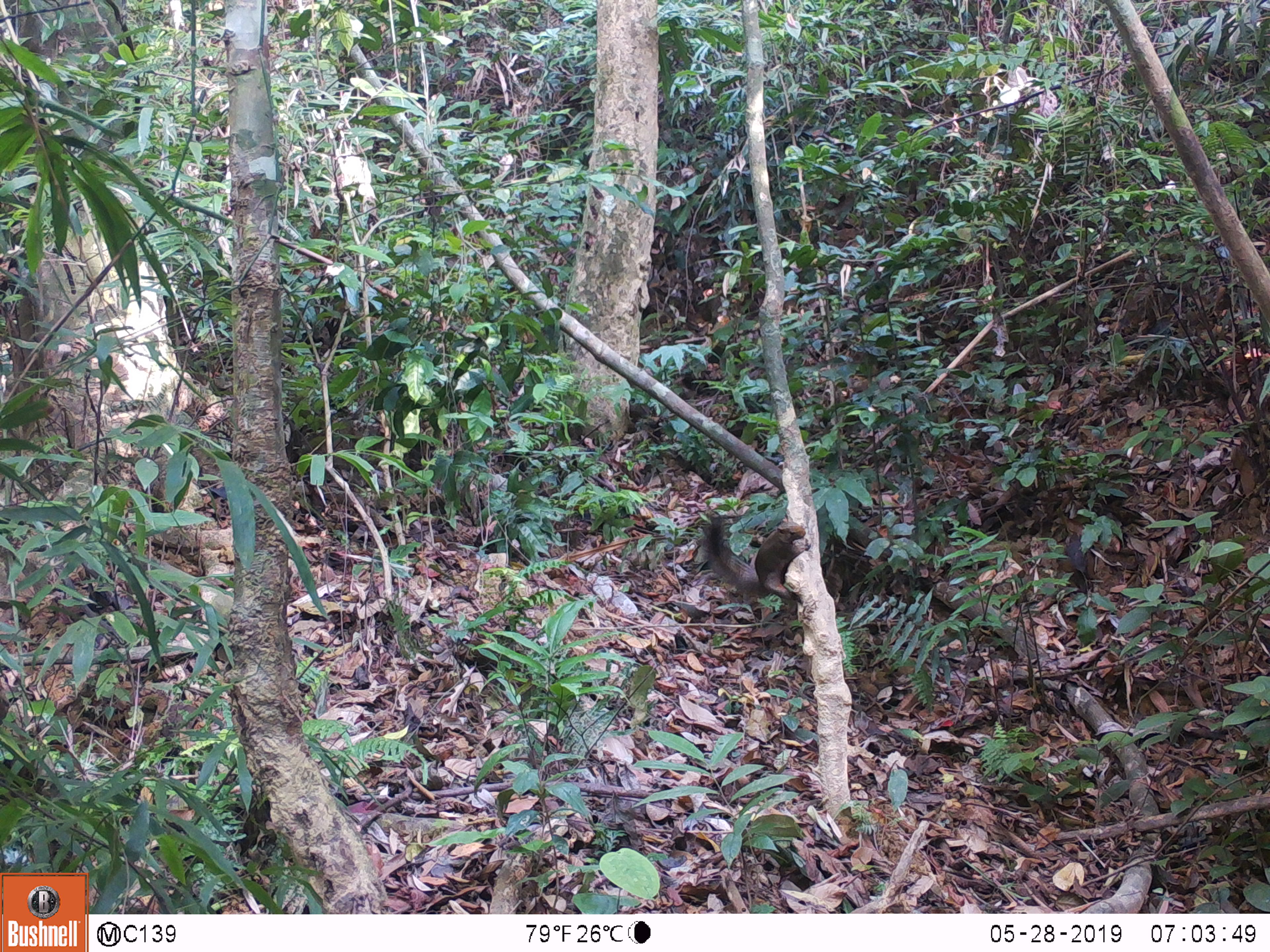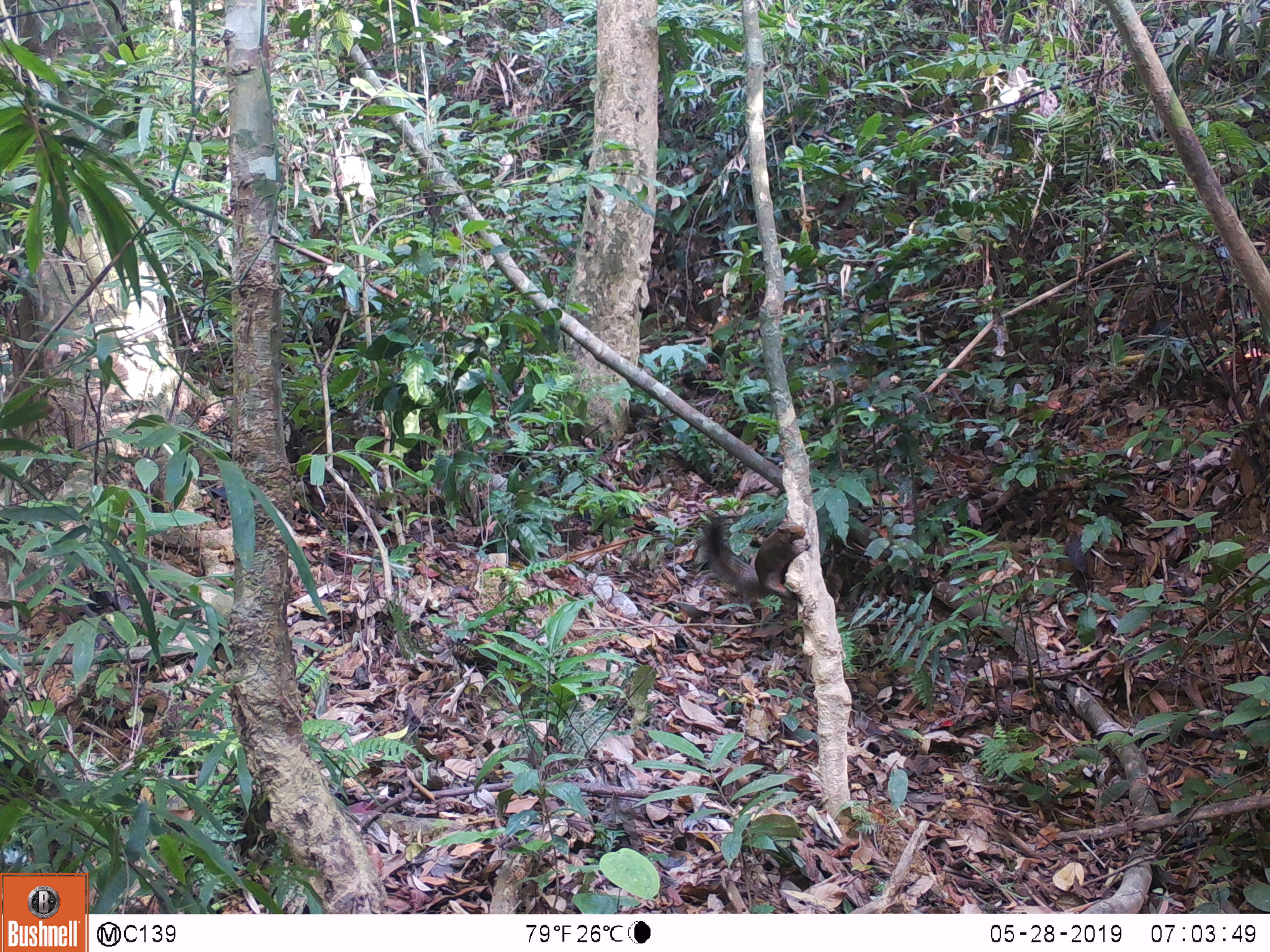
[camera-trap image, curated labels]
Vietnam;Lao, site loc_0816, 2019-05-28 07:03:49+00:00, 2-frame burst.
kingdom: Animalia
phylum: Chordata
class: Mammalia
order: Rodentia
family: Sciuridae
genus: Dremomys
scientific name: Dremomys rufigenis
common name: red-cheeked squirrel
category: red cheeked squirrel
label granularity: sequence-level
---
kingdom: Animalia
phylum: Chordata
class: Mammalia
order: Rodentia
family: Sciuridae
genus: Sciurus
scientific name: Sciurus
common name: squirrel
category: unidentified squirrel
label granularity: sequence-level